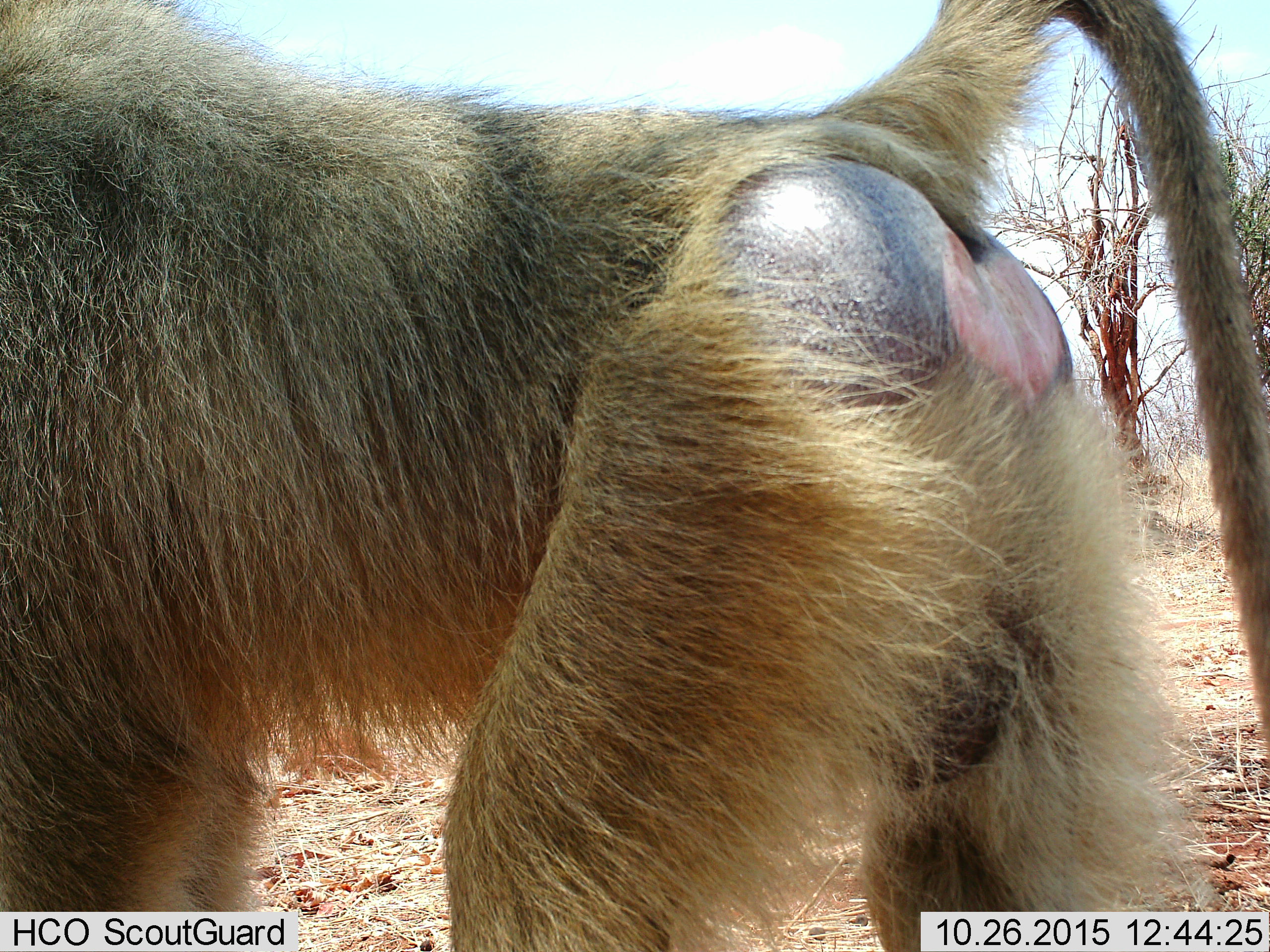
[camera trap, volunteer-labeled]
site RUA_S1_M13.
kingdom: Animalia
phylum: Chordata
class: Mammalia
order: Primates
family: Cercopithecidae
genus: Papio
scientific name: Papio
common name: baboon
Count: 1.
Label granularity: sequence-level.